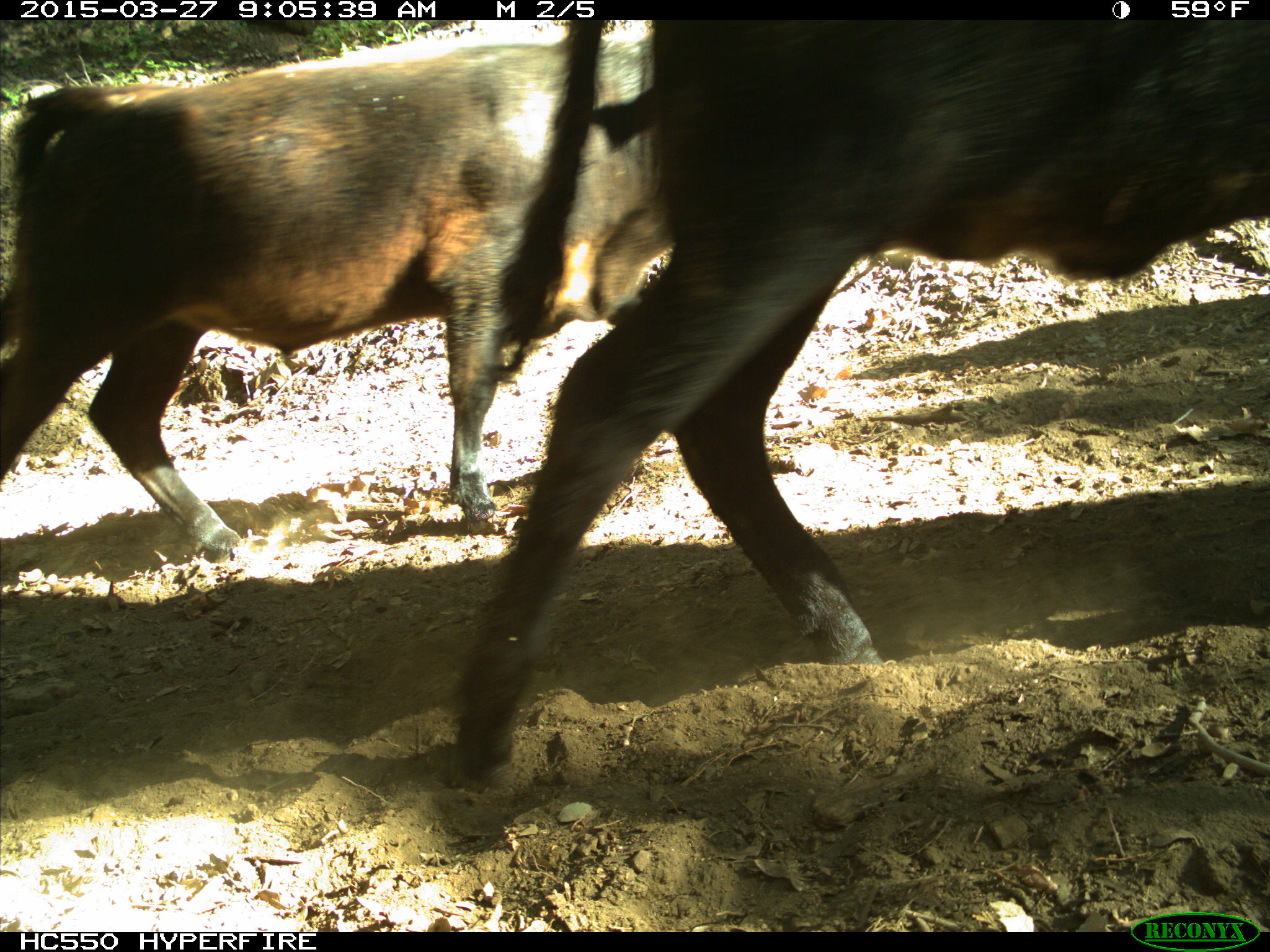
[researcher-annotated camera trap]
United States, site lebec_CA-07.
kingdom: Animalia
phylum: Chordata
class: Mammalia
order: Artiodactyla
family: Bovidae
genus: Bos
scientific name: Bos taurus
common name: domestic cow